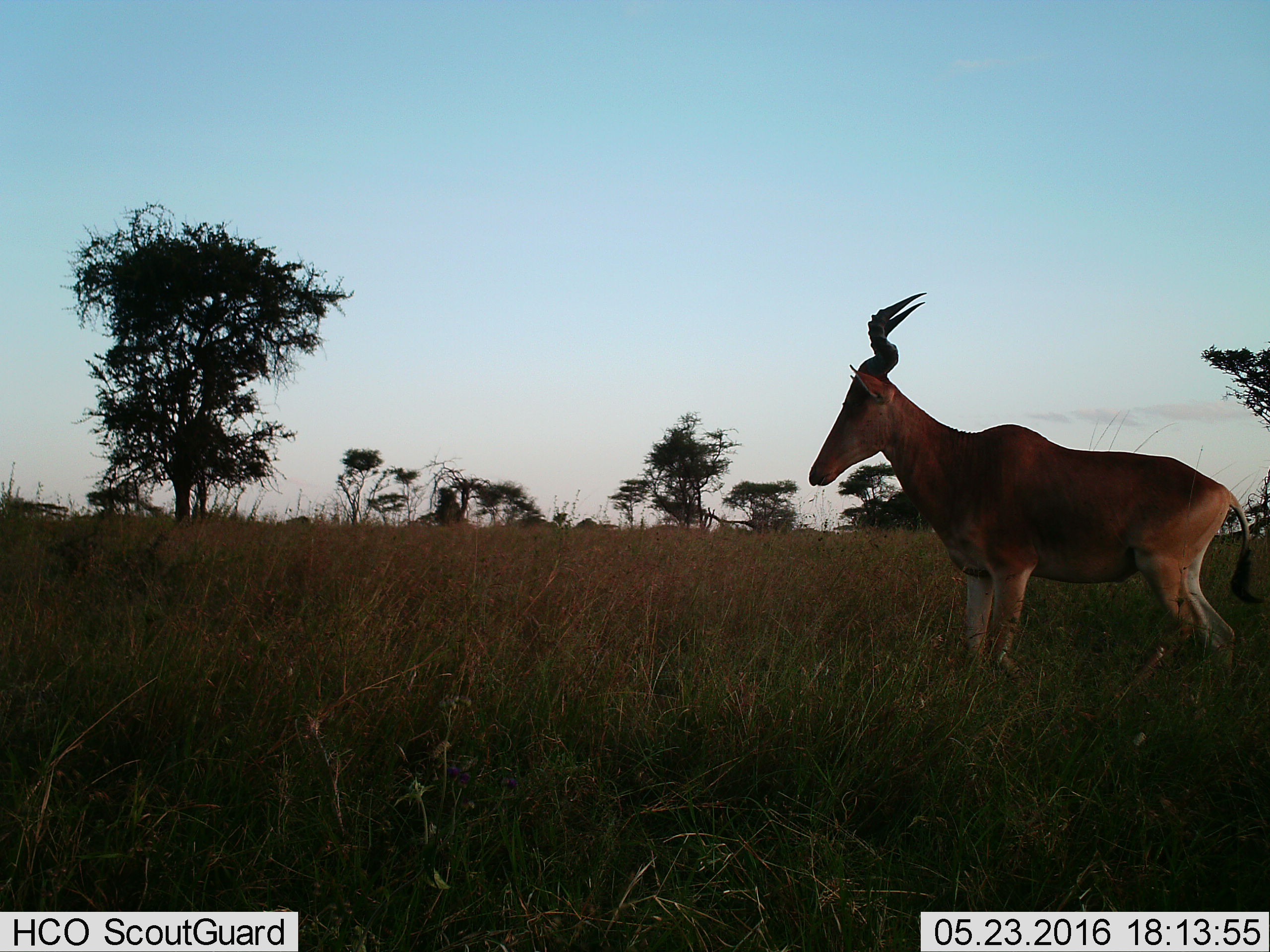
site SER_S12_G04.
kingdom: Animalia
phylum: Chordata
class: Mammalia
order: Artiodactyla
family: Bovidae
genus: Alcelaphus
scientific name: Alcelaphus buselaphus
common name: hartebeest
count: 1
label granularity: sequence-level